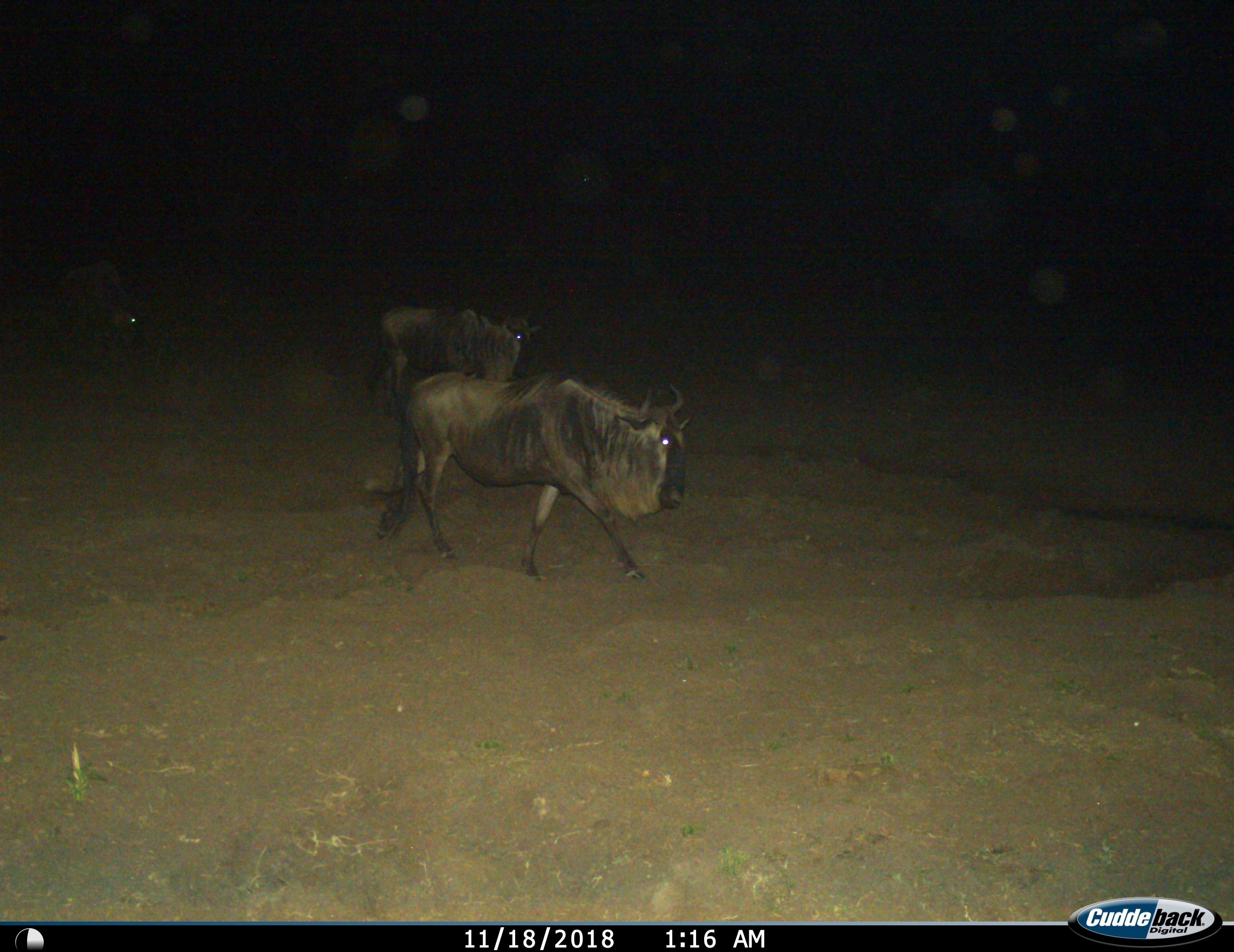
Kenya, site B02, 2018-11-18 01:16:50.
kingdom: Animalia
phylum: Chordata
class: Mammalia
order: Artiodactyla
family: Bovidae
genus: Connochaetes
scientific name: Connochaetes taurinus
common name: common wildebeest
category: wildebeest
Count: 2.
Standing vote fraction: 20%.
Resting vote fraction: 10%.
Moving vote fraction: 90%.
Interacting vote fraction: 0%.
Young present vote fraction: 0%.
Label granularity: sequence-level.